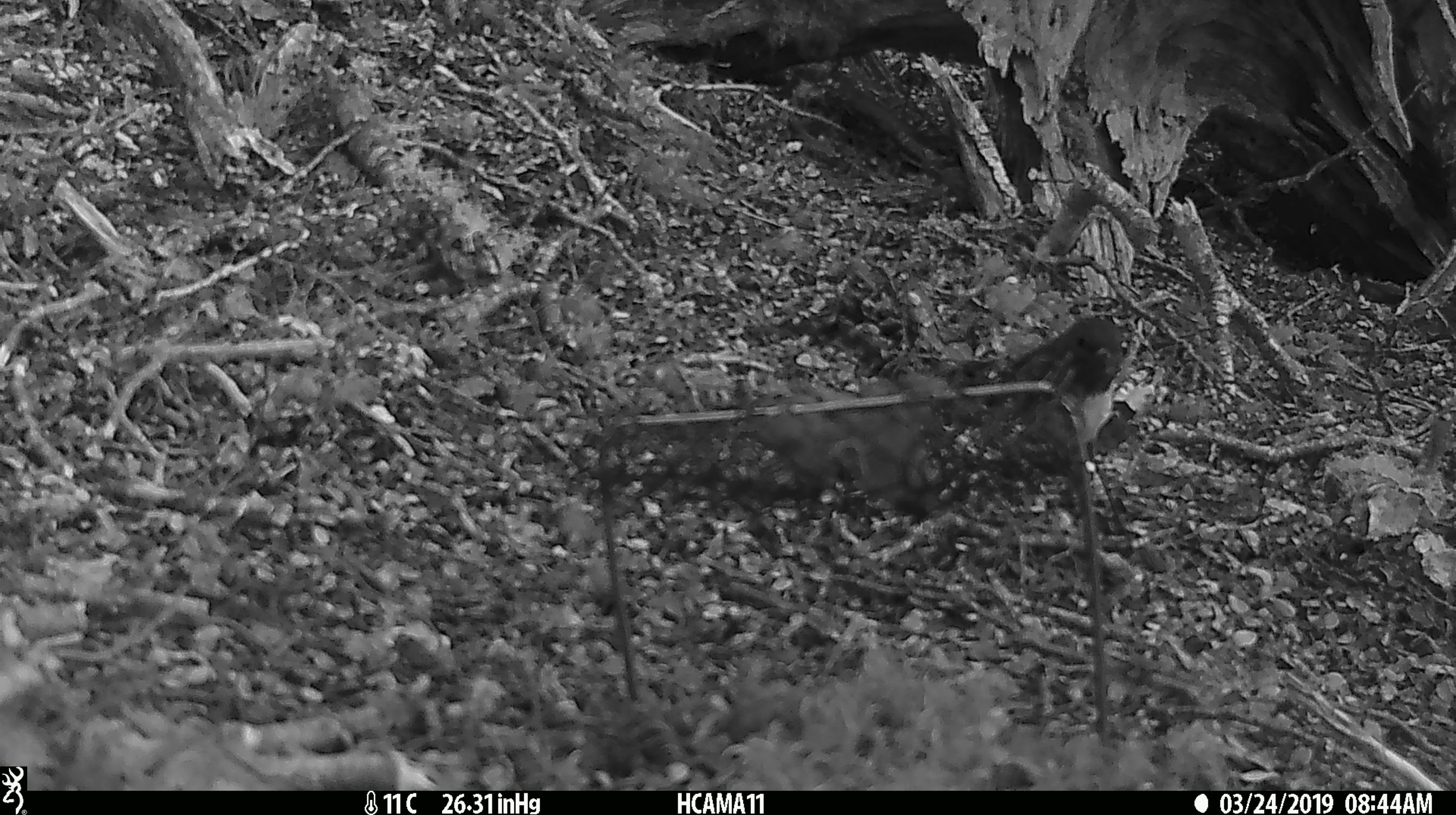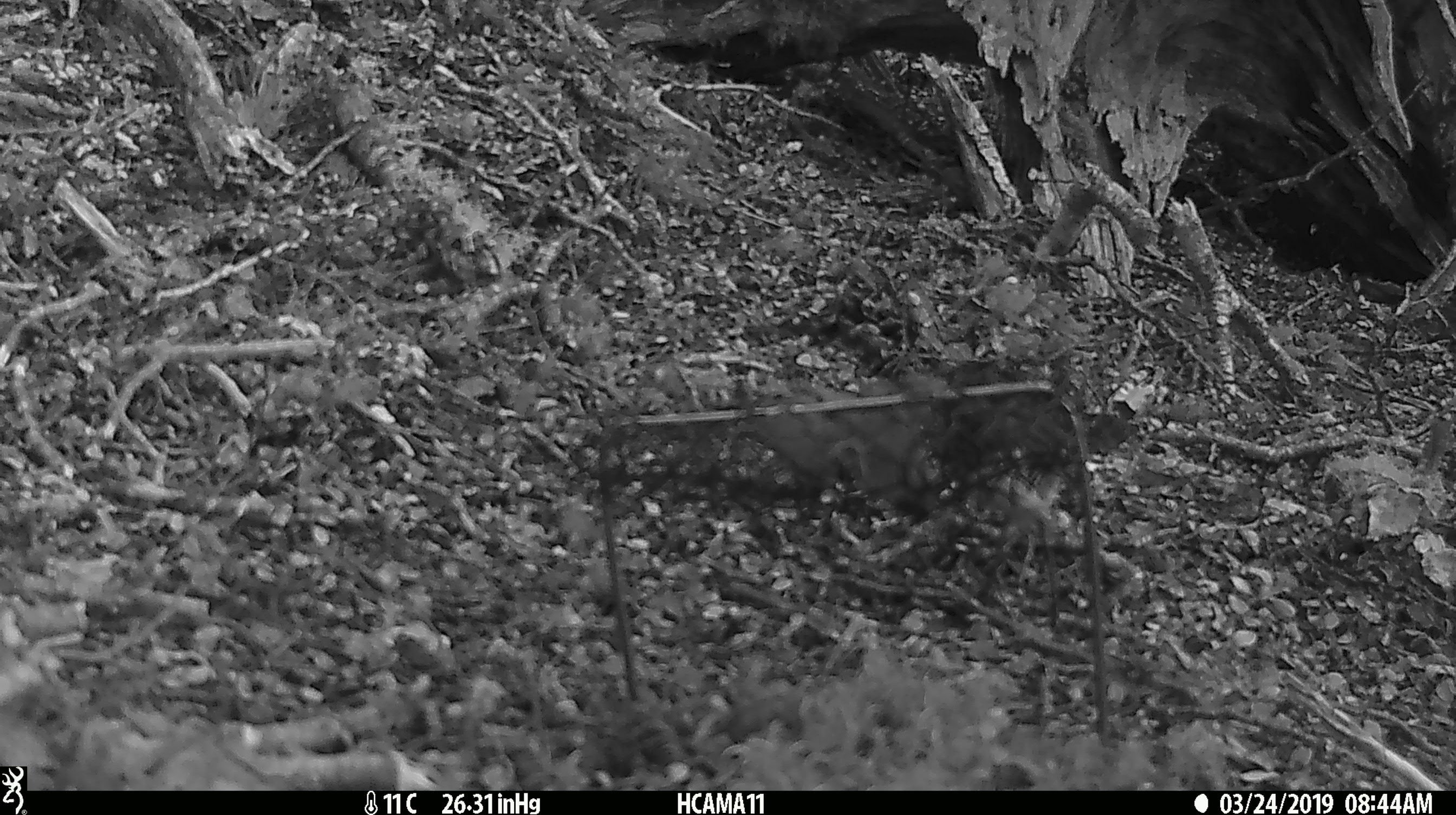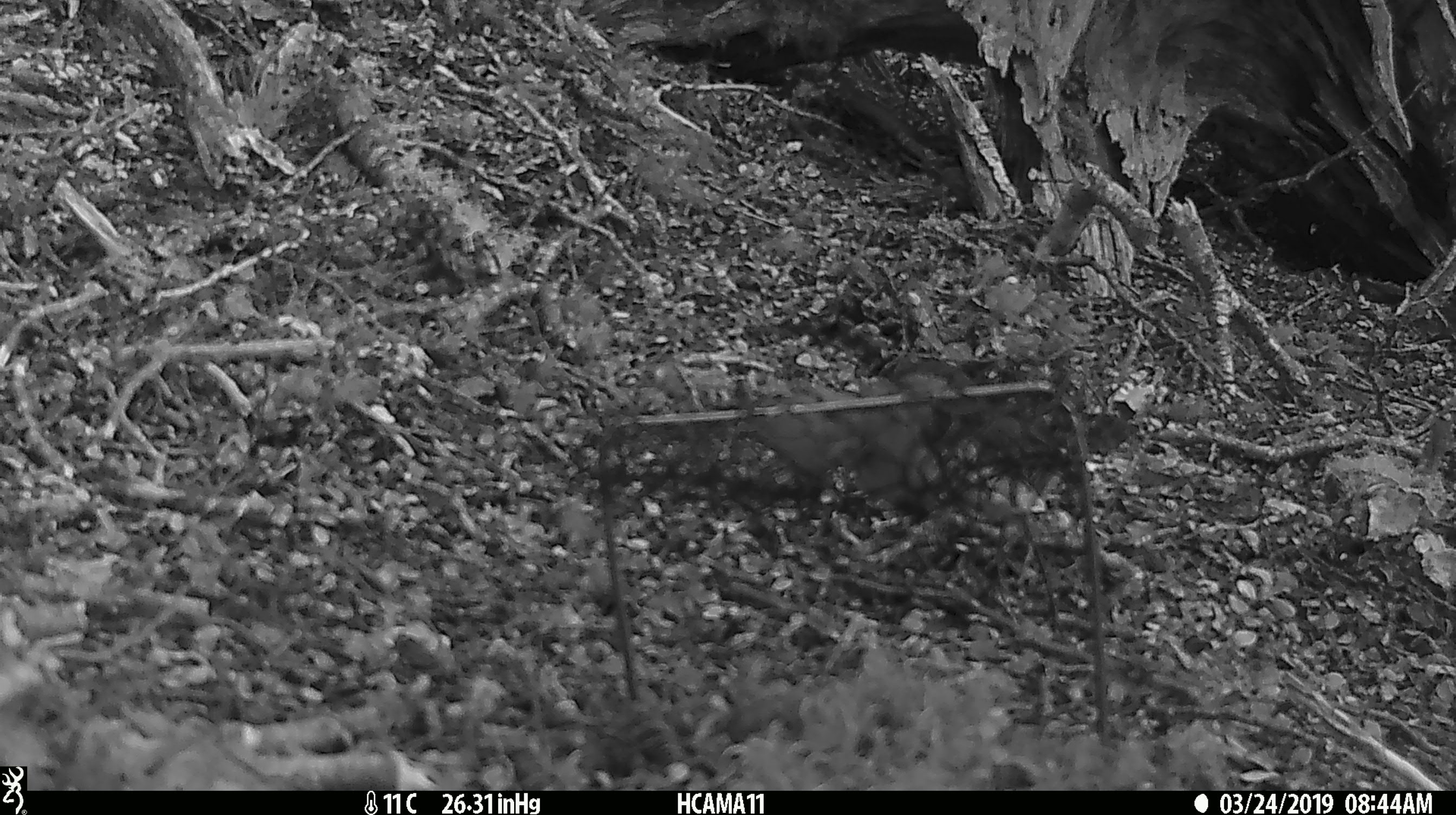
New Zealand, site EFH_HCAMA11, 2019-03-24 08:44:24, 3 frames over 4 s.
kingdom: Animalia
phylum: Chordata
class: Aves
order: Passeriformes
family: Petroicidae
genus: Petroica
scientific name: Petroica australis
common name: new zealand robin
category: robin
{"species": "robin (new zealand robin) (Petroica australis)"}